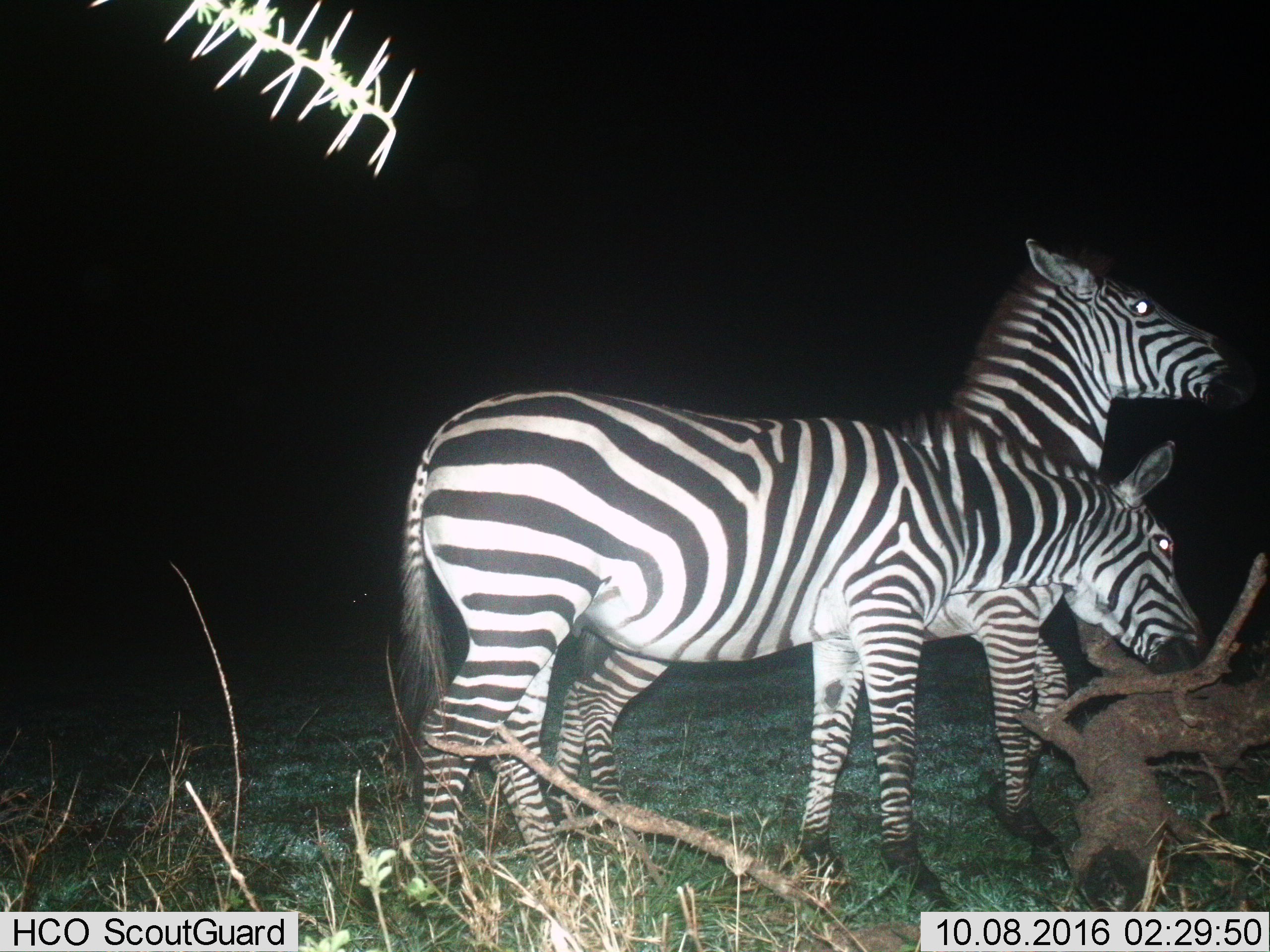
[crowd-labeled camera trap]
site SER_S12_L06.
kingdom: Animalia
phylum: Chordata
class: Mammalia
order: Perissodactyla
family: Equidae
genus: Equus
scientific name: Equus quagga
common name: plains zebra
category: zebraplains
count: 2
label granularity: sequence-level